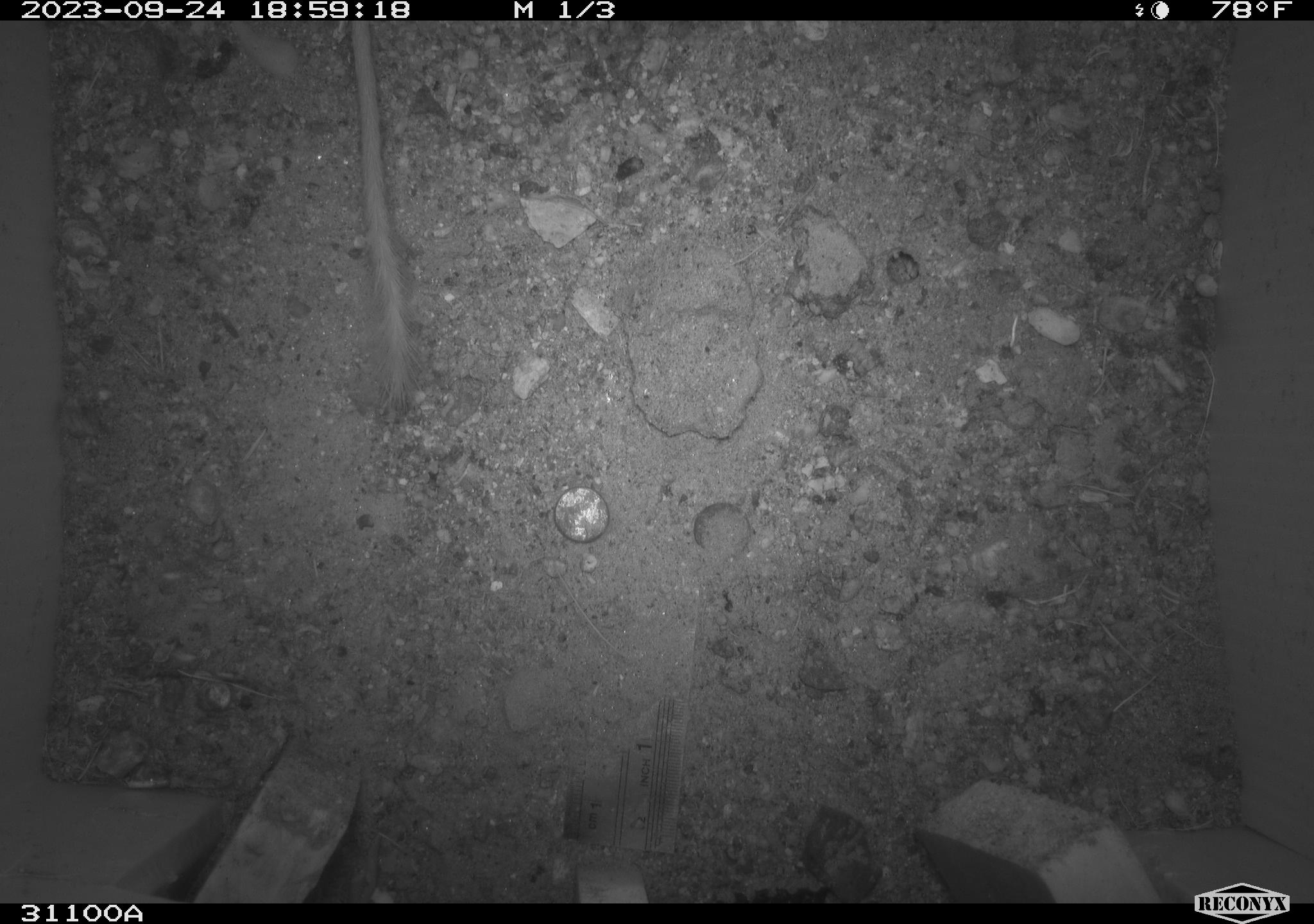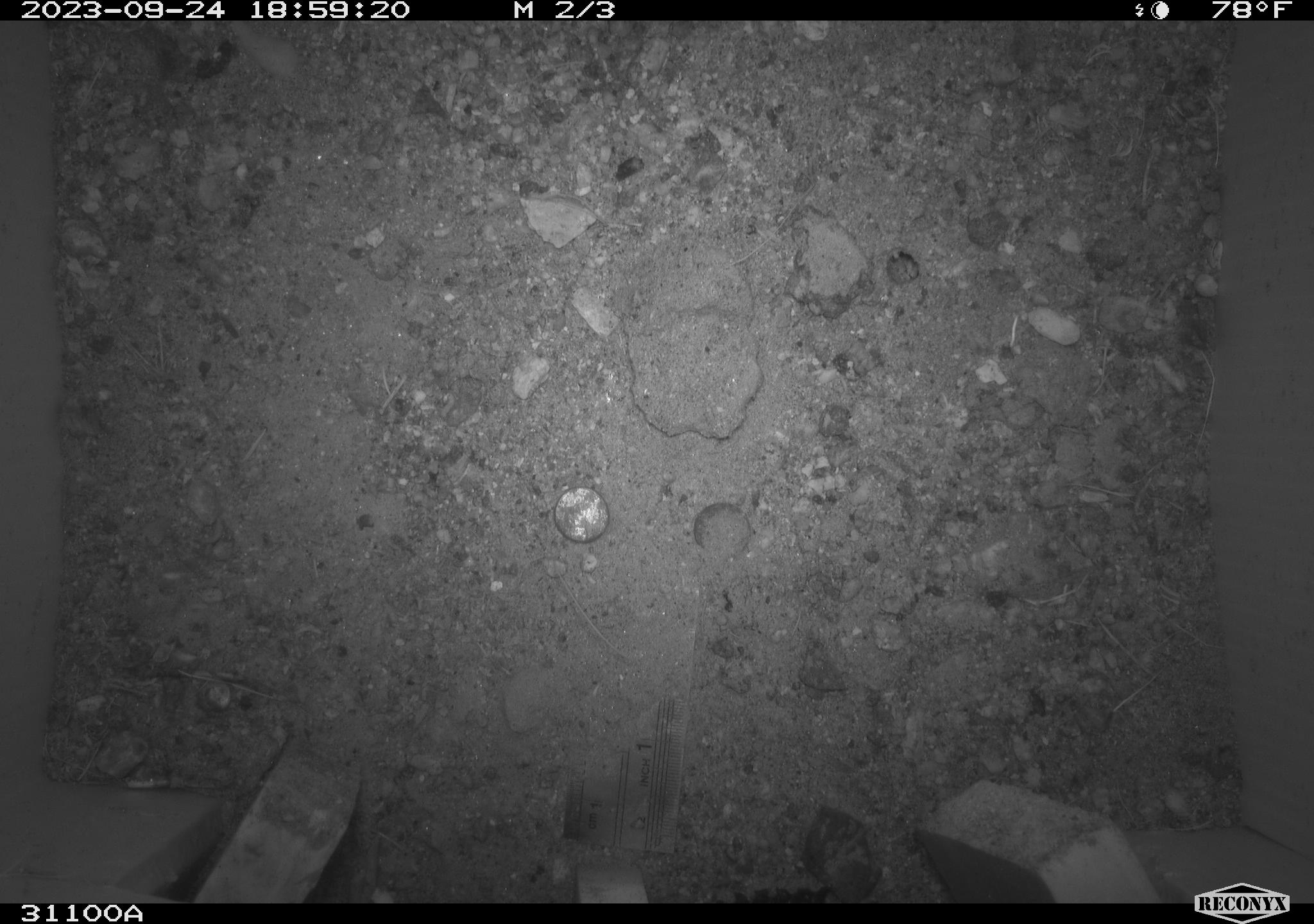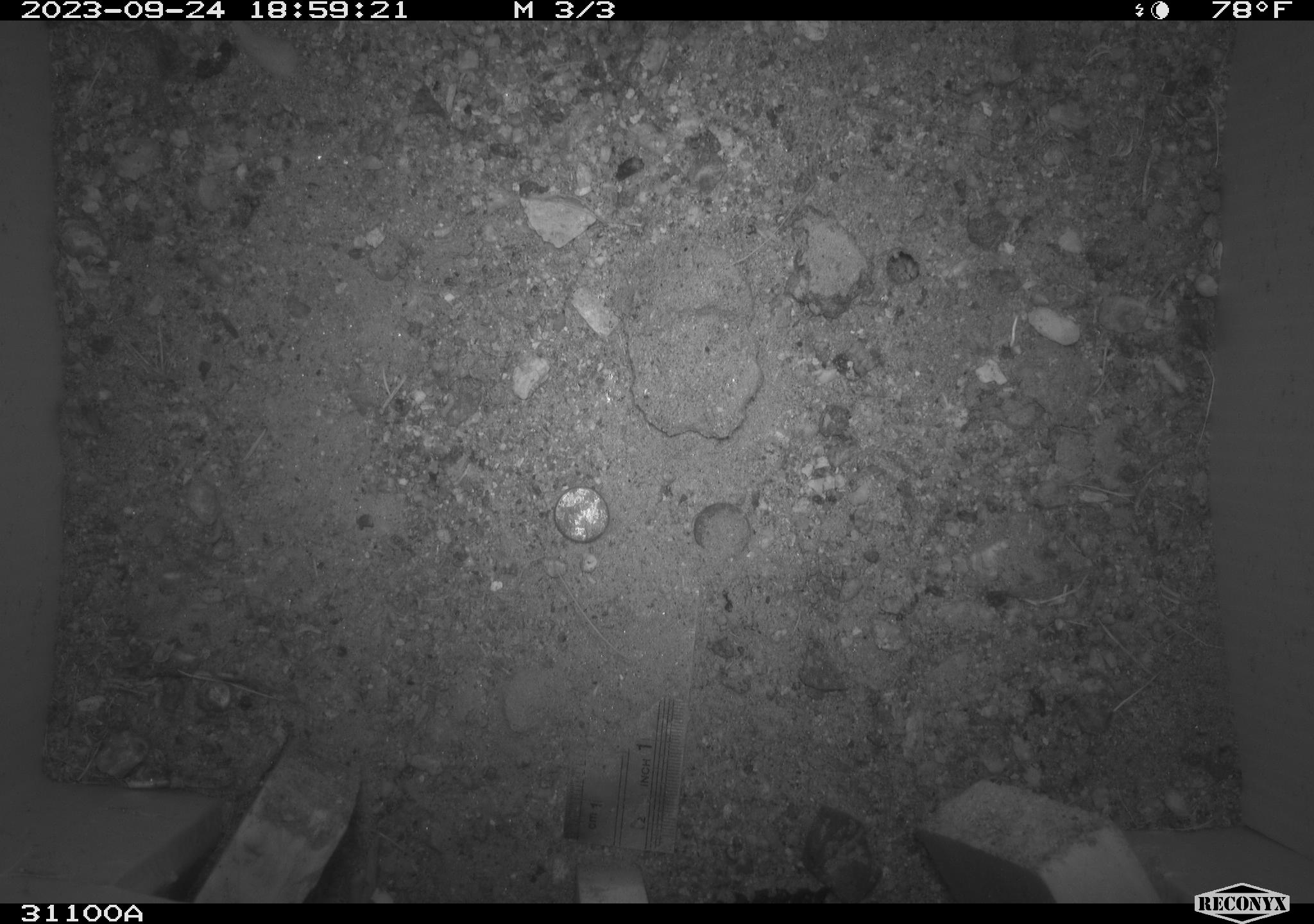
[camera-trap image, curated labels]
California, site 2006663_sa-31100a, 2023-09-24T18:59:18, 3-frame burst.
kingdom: Animalia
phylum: Chordata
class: Mammalia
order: Rodentia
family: Heteromyidae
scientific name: Heteromyidae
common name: kangaroo rats and pocket mice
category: heteromyidae family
Heteromyidae family (kangaroo rats and pocket mice) (Heteromyidae).